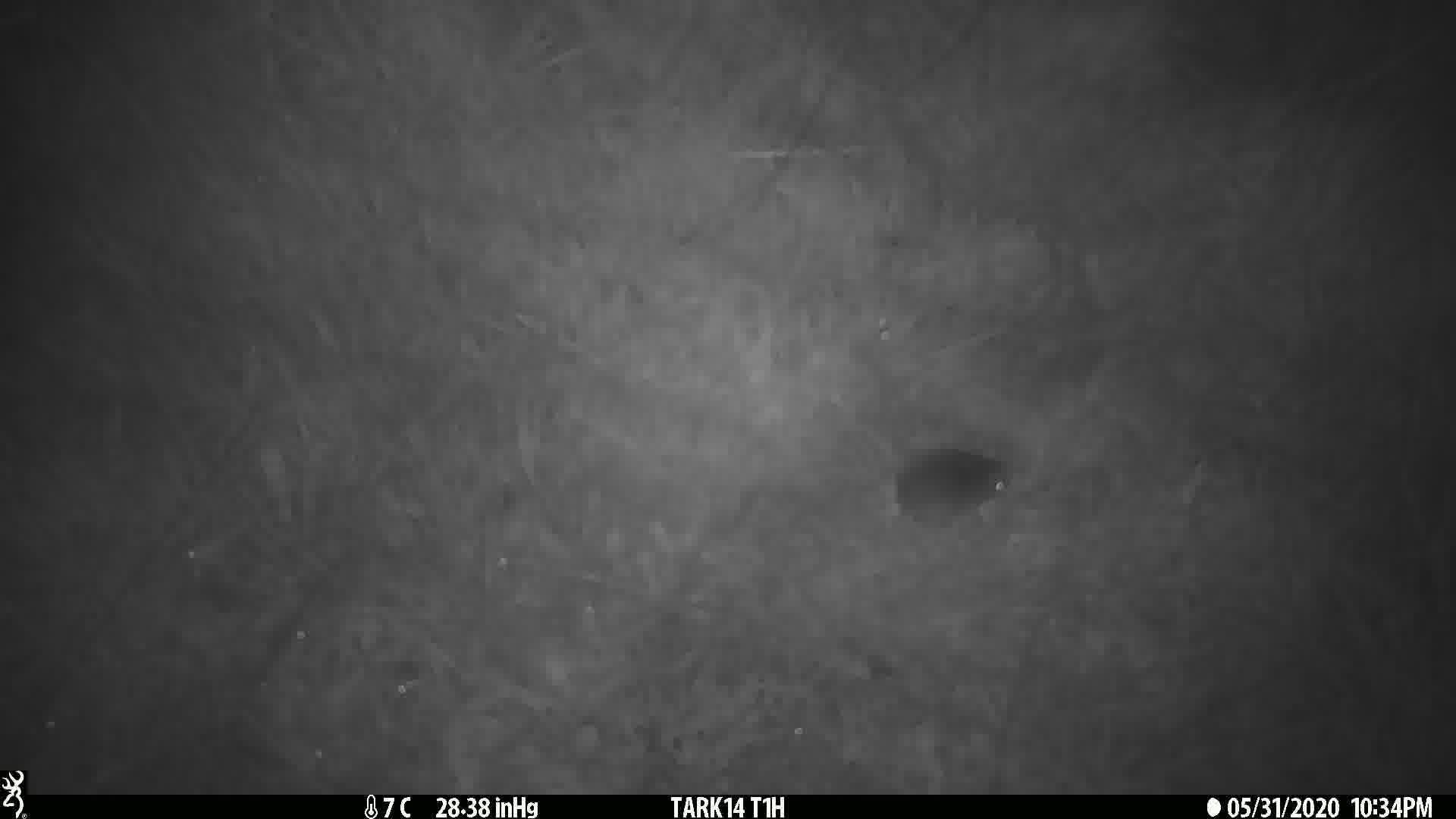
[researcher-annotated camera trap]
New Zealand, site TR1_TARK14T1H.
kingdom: Animalia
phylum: Chordata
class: Mammalia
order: Rodentia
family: Muridae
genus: Mus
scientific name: Mus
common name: mouse